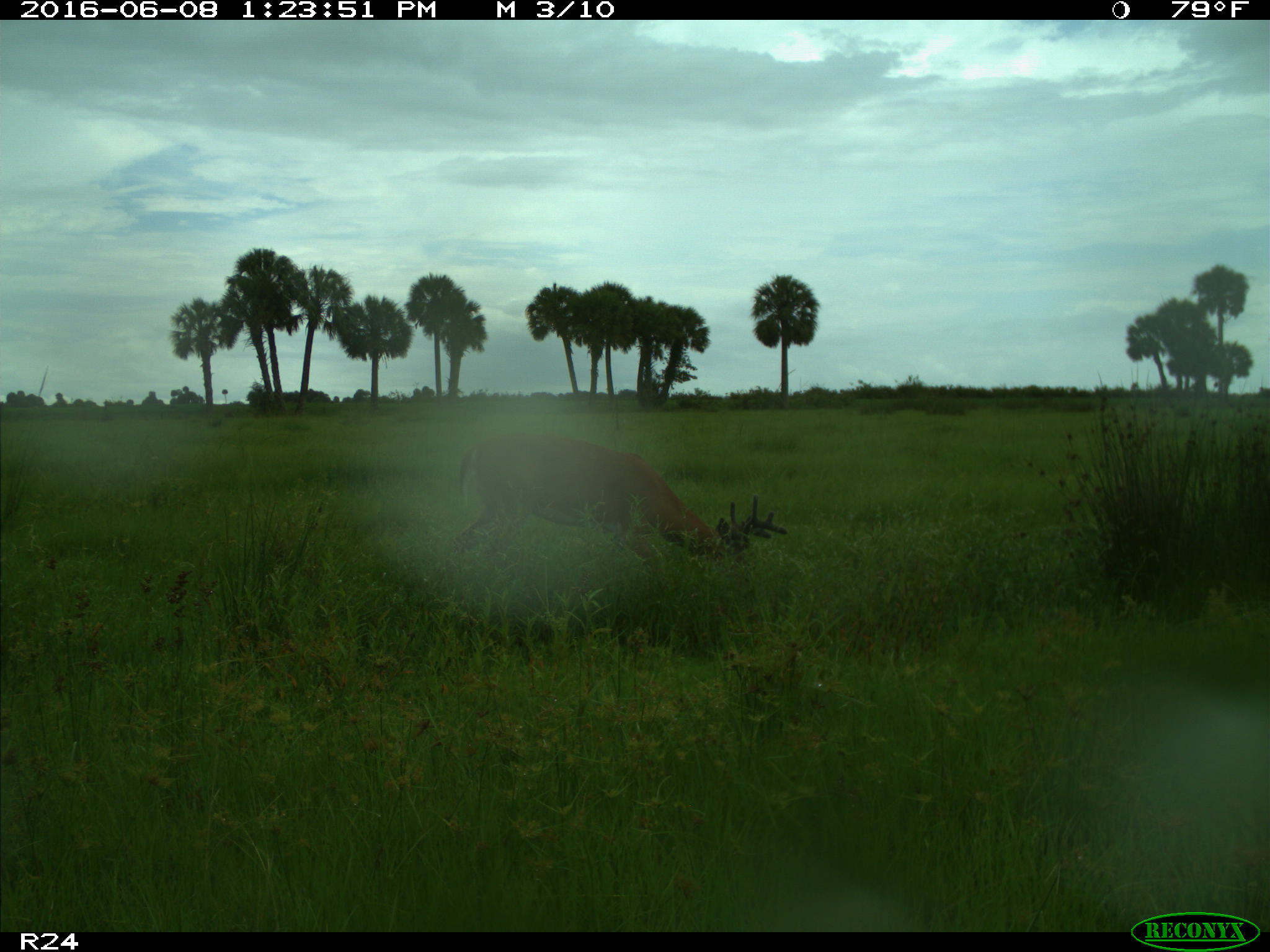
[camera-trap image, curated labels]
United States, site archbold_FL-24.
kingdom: Animalia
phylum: Chordata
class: Mammalia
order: Artiodactyla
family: Cervidae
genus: Odocoileus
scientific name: Odocoileus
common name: deer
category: unidentified deer